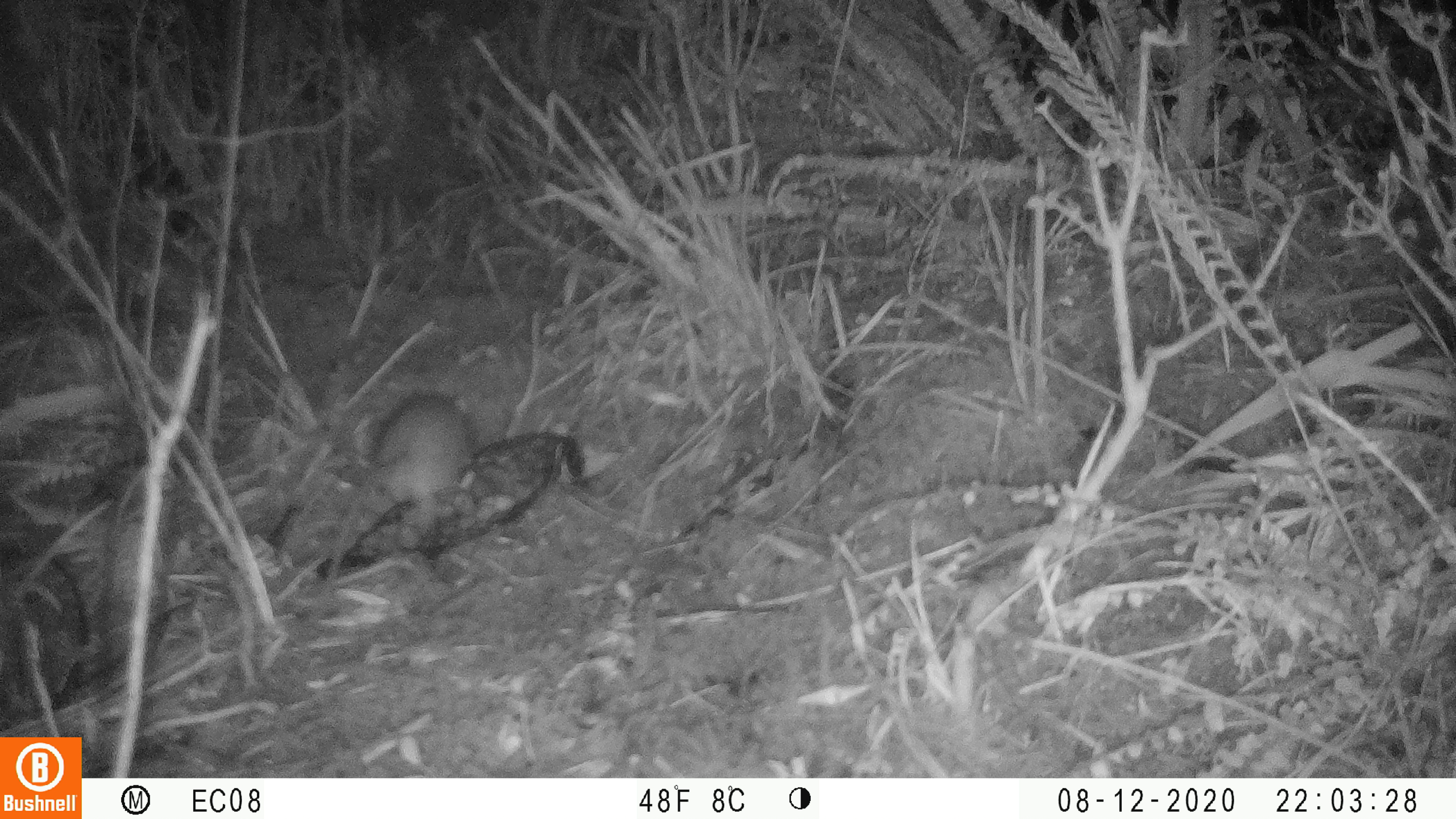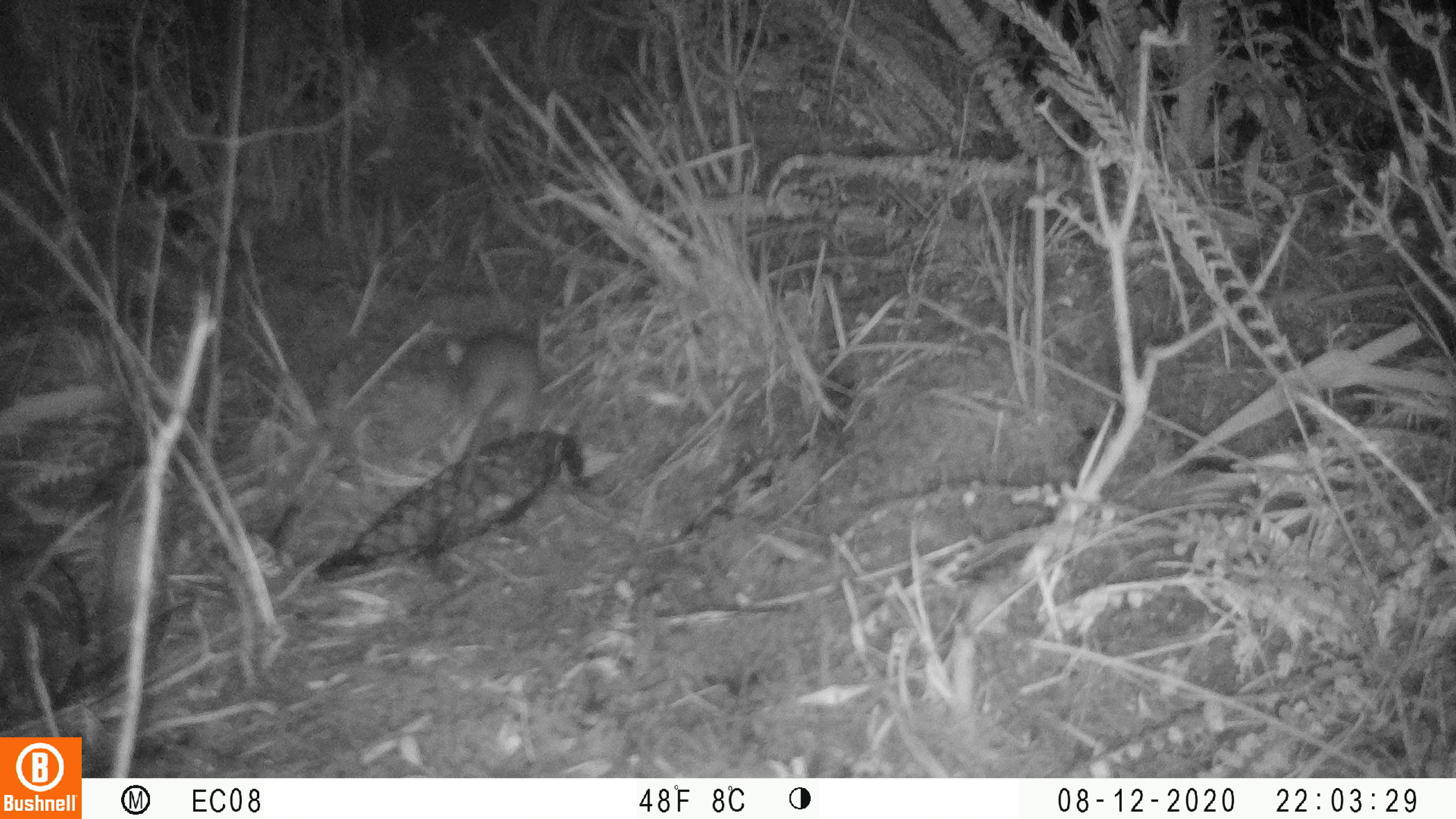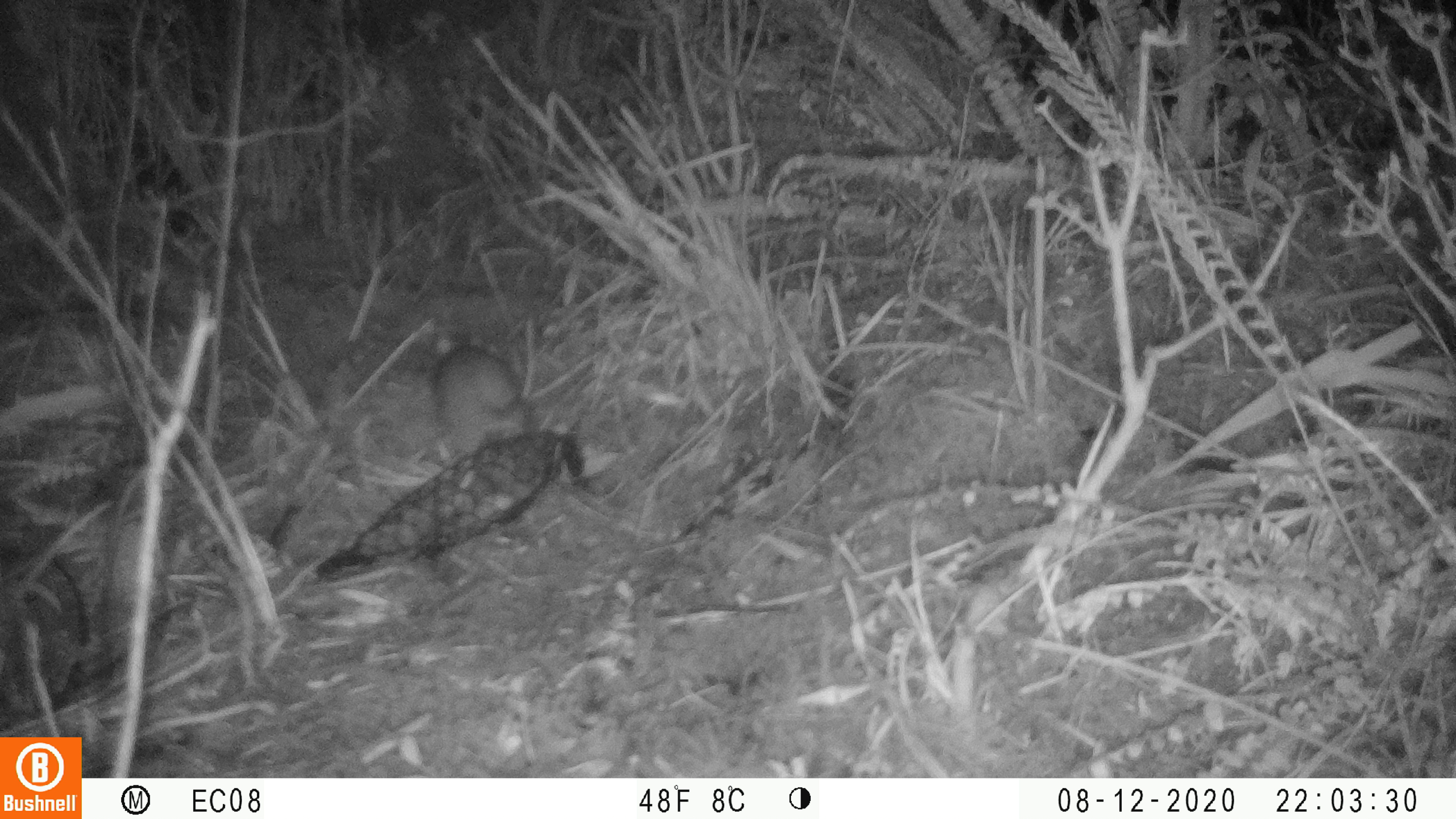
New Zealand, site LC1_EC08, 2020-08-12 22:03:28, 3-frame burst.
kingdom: Animalia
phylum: Chordata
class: Mammalia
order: Rodentia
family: Muridae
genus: Rattus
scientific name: Rattus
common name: rat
Rat (Rattus).